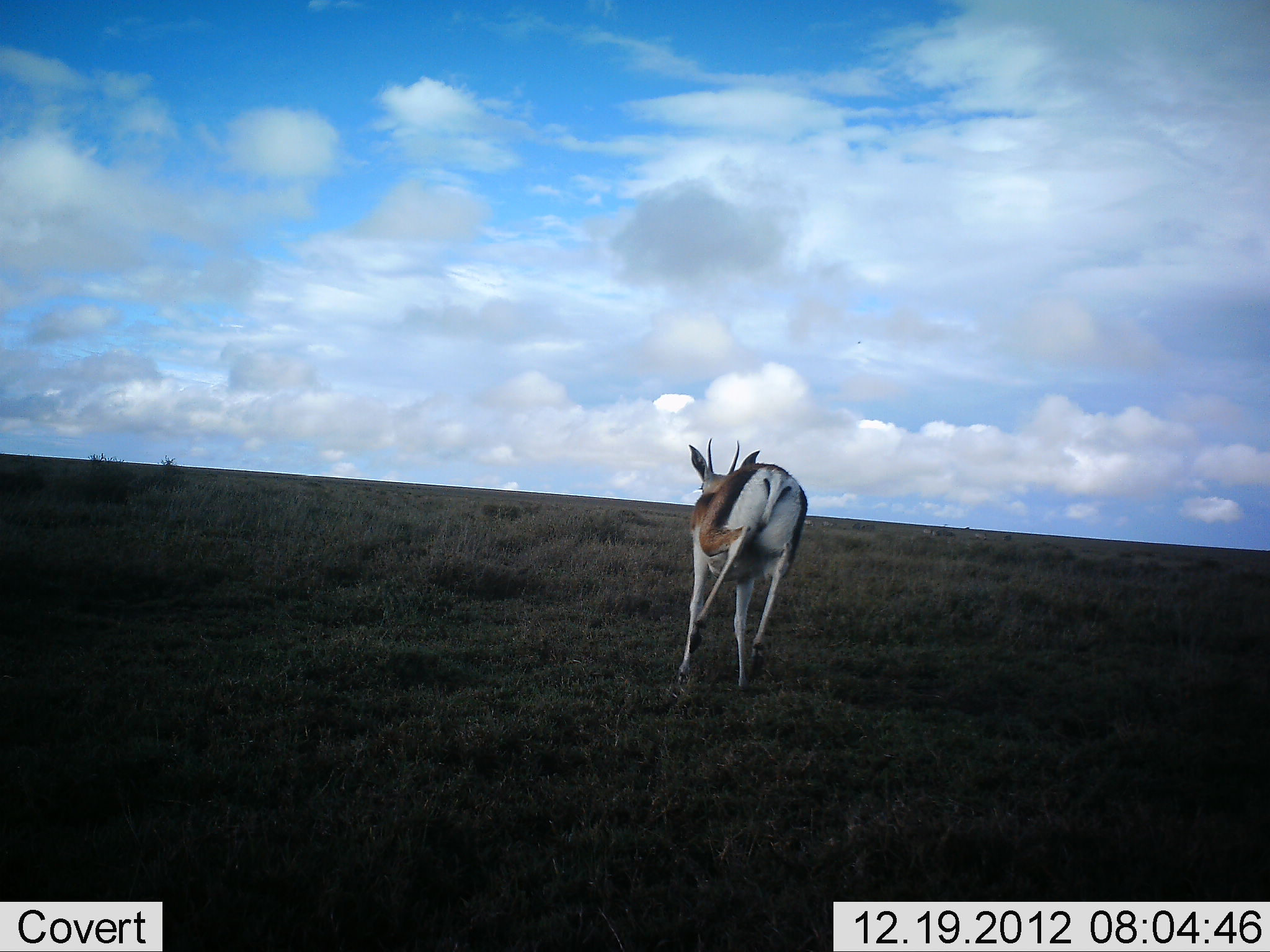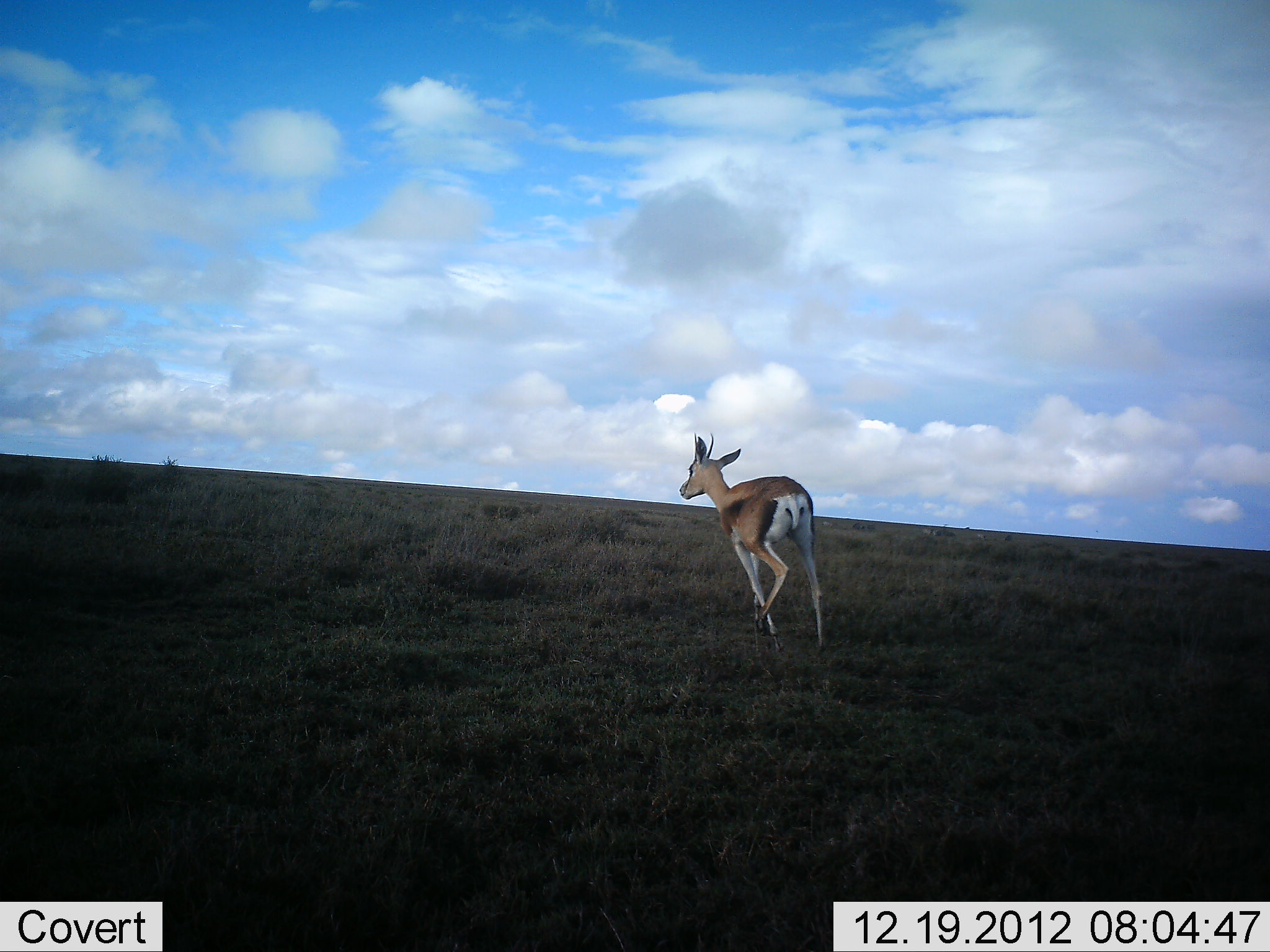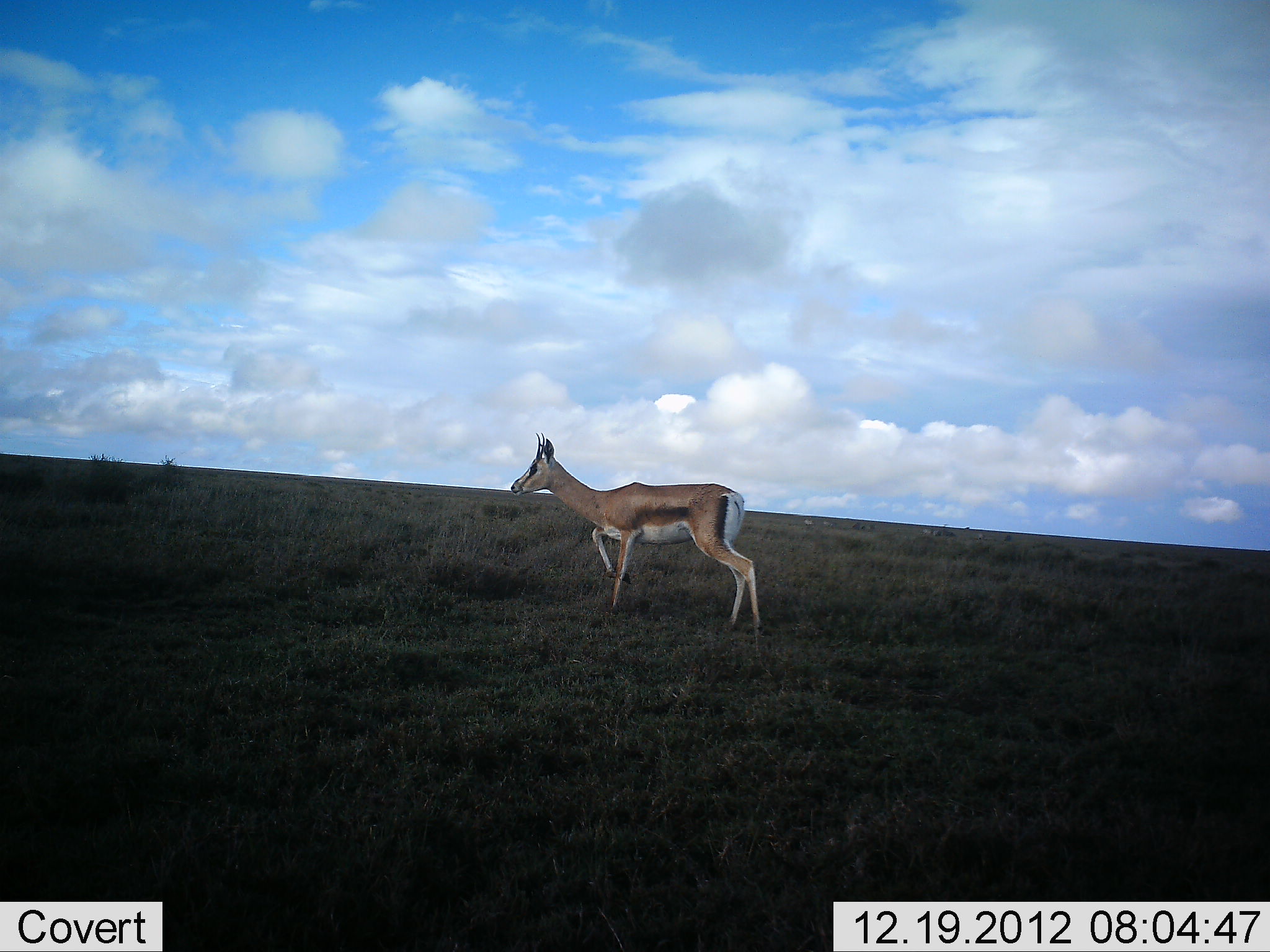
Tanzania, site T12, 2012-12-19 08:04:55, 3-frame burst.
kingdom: Animalia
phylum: Chordata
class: Mammalia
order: Artiodactyla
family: Bovidae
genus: Nanger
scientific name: Nanger granti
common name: grant's gazelle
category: gazellegrants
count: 1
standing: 10%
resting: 0%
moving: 100%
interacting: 0%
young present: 10%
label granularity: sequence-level